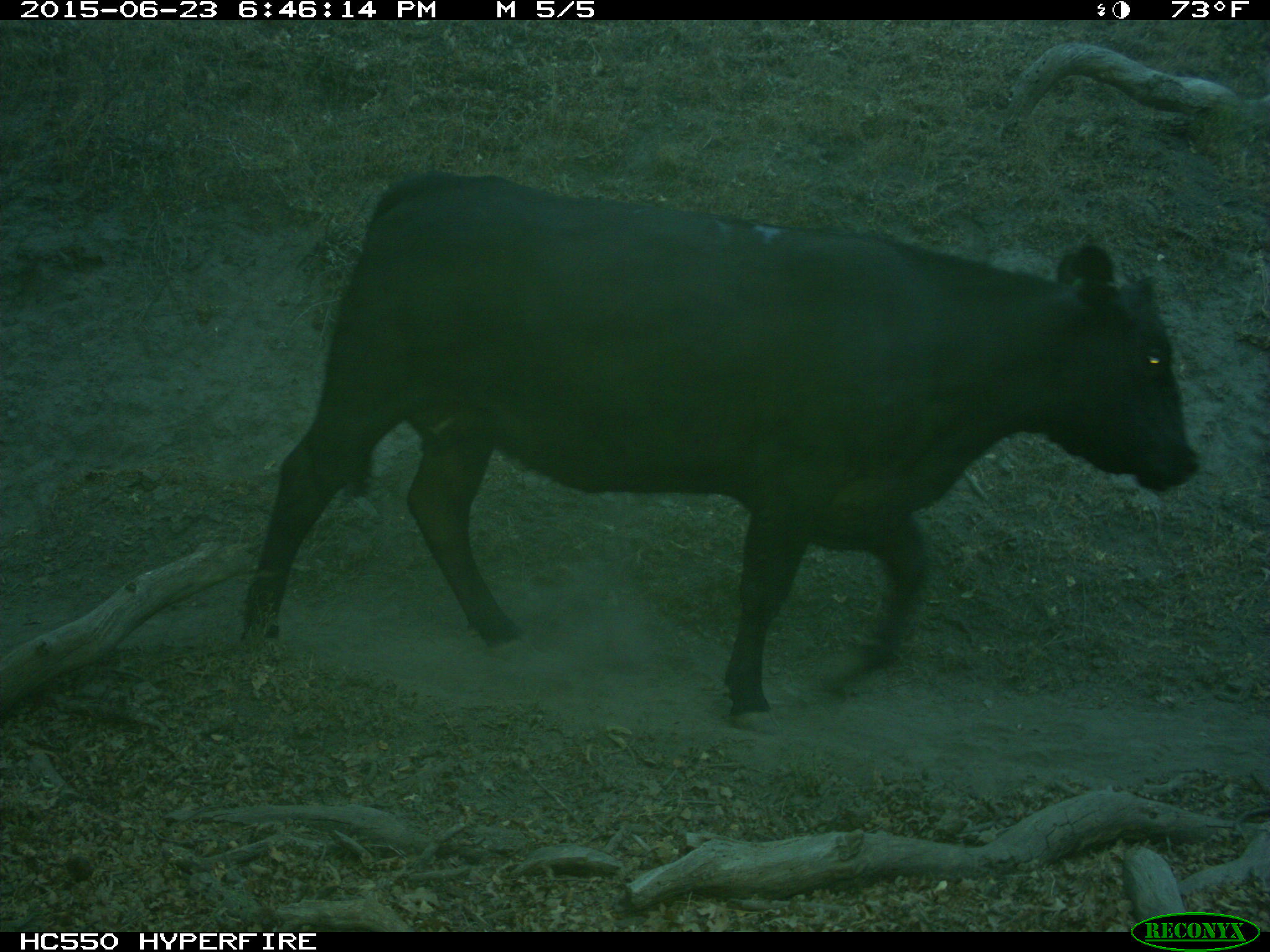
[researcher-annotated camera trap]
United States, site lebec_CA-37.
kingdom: Animalia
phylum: Chordata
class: Mammalia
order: Artiodactyla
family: Bovidae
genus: Bos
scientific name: Bos taurus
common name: domestic cow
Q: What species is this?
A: Bos taurus (domestic cow).